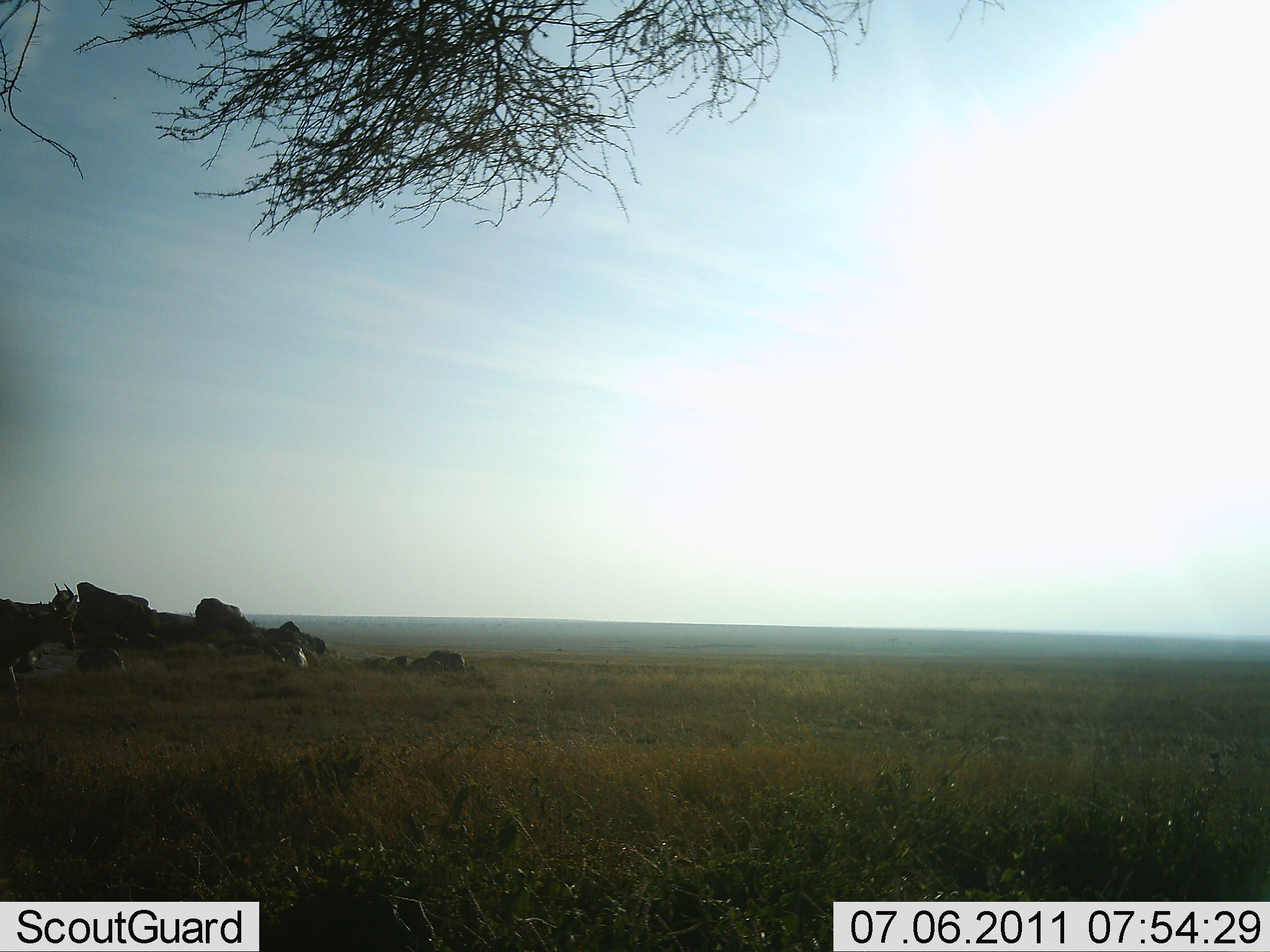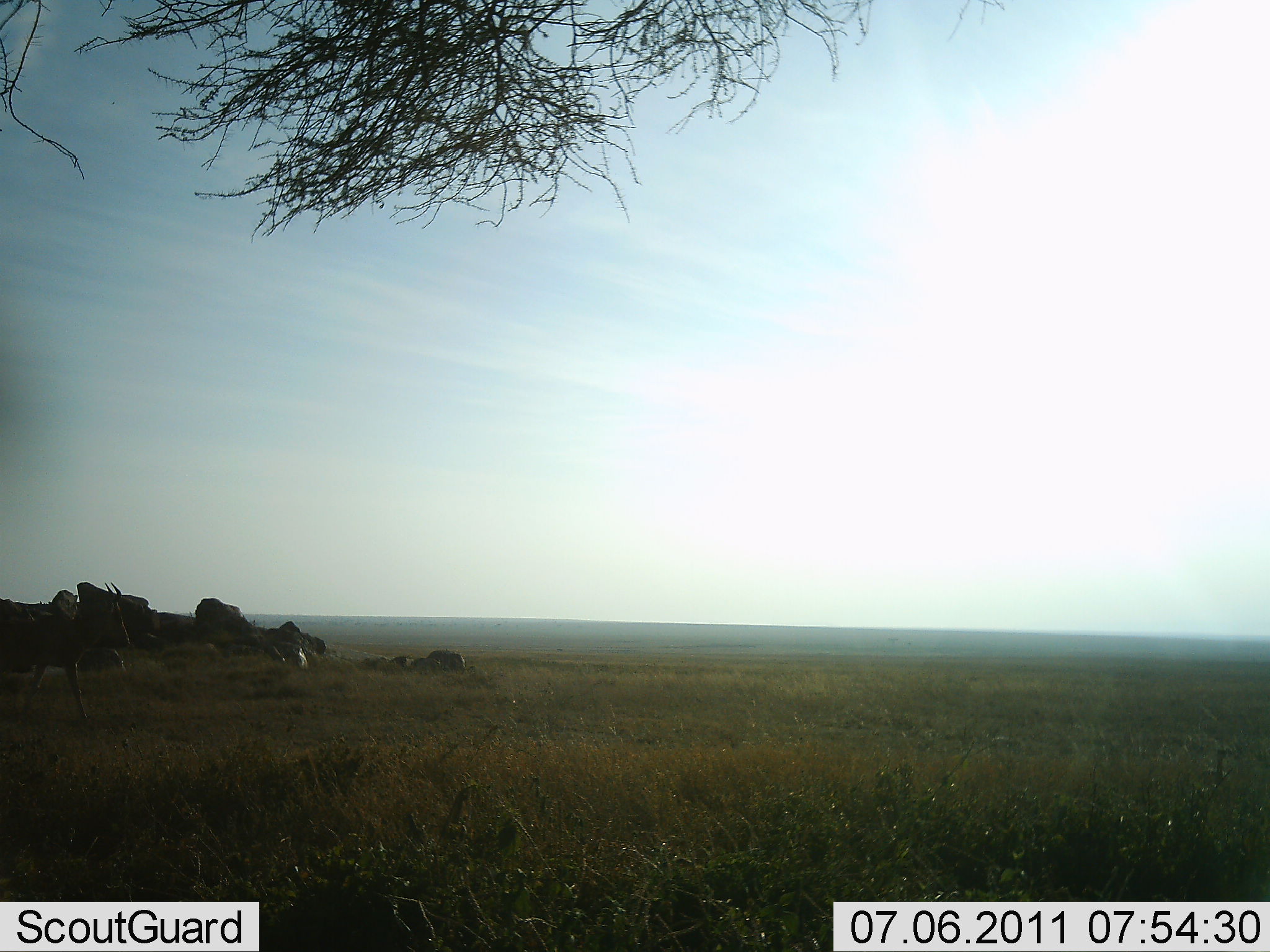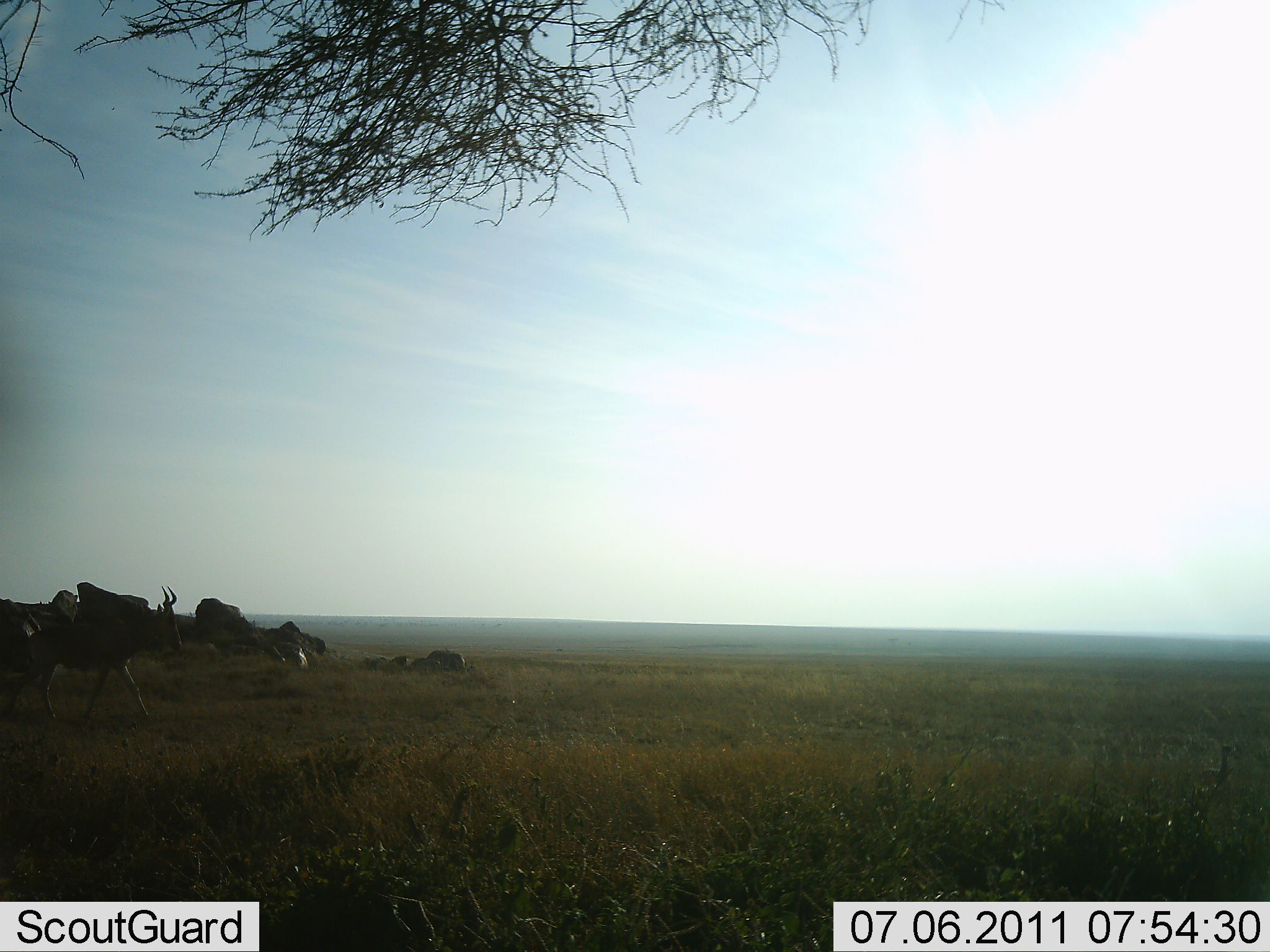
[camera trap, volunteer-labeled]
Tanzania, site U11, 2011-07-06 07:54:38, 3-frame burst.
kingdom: Animalia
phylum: Chordata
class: Mammalia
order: Artiodactyla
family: Bovidae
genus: Alcelaphus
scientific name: Alcelaphus buselaphus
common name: hartebeest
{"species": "hartebeest (Alcelaphus buselaphus)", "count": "1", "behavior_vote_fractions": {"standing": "8%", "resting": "0%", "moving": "100%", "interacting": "0%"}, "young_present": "0%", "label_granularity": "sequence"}